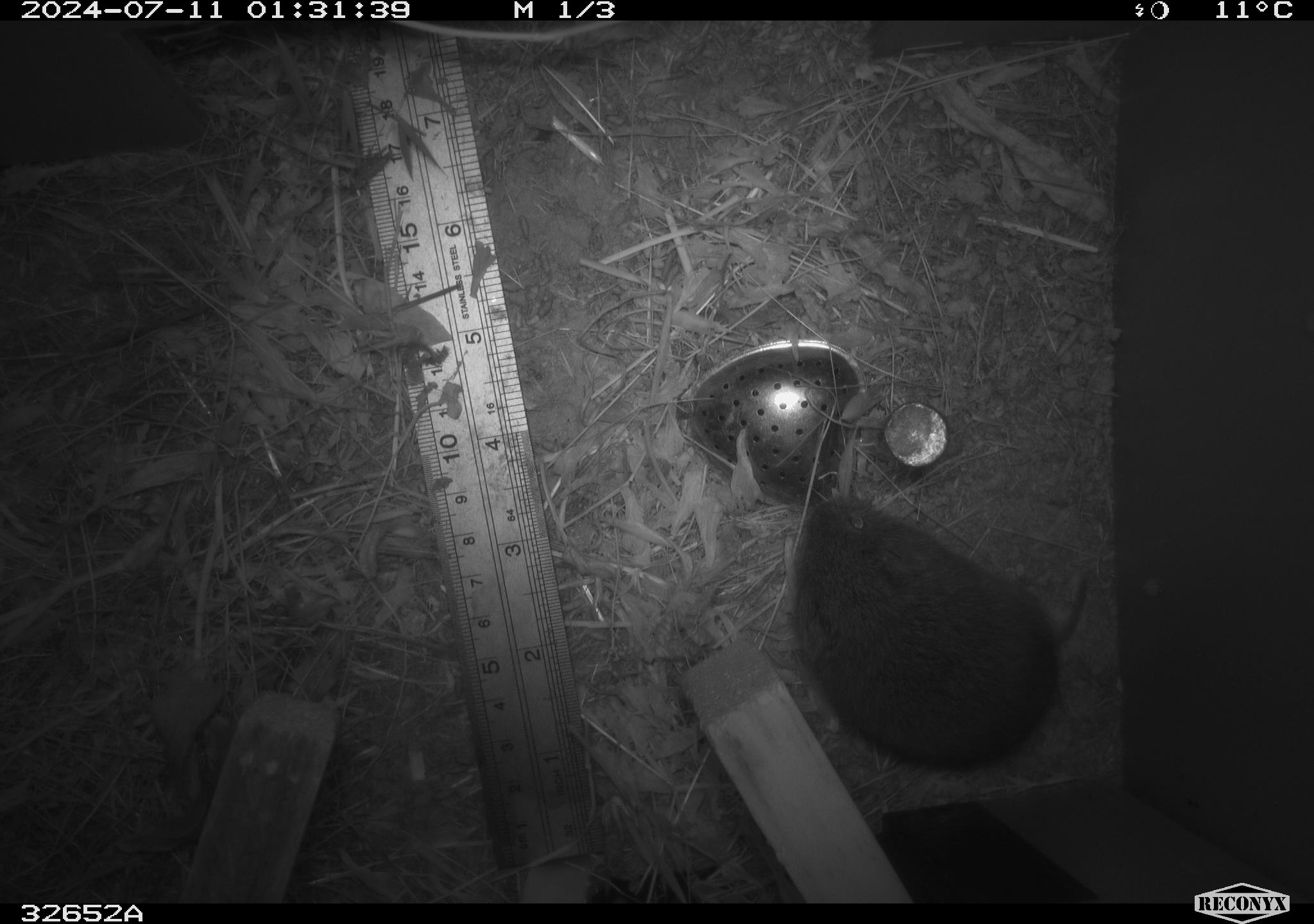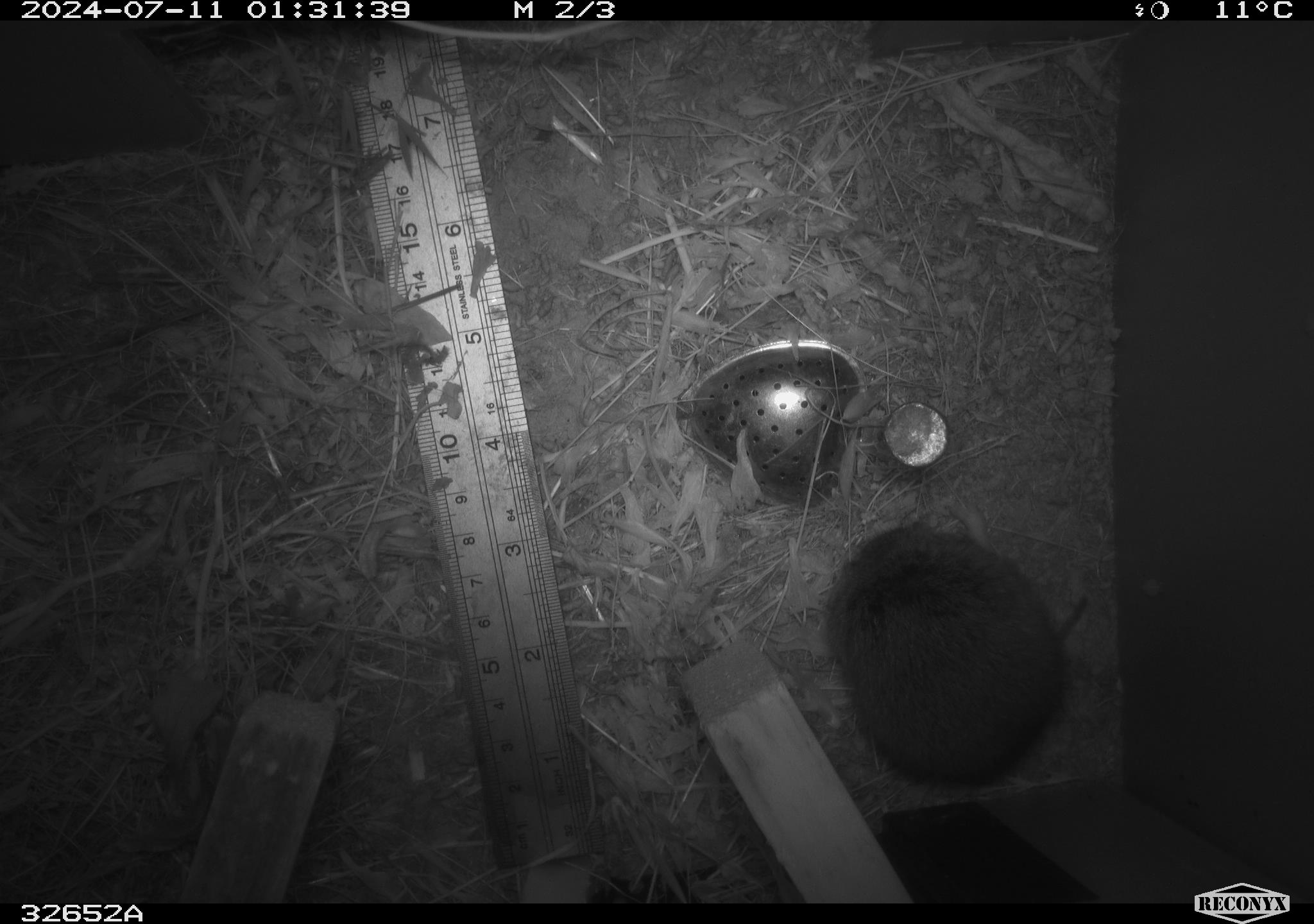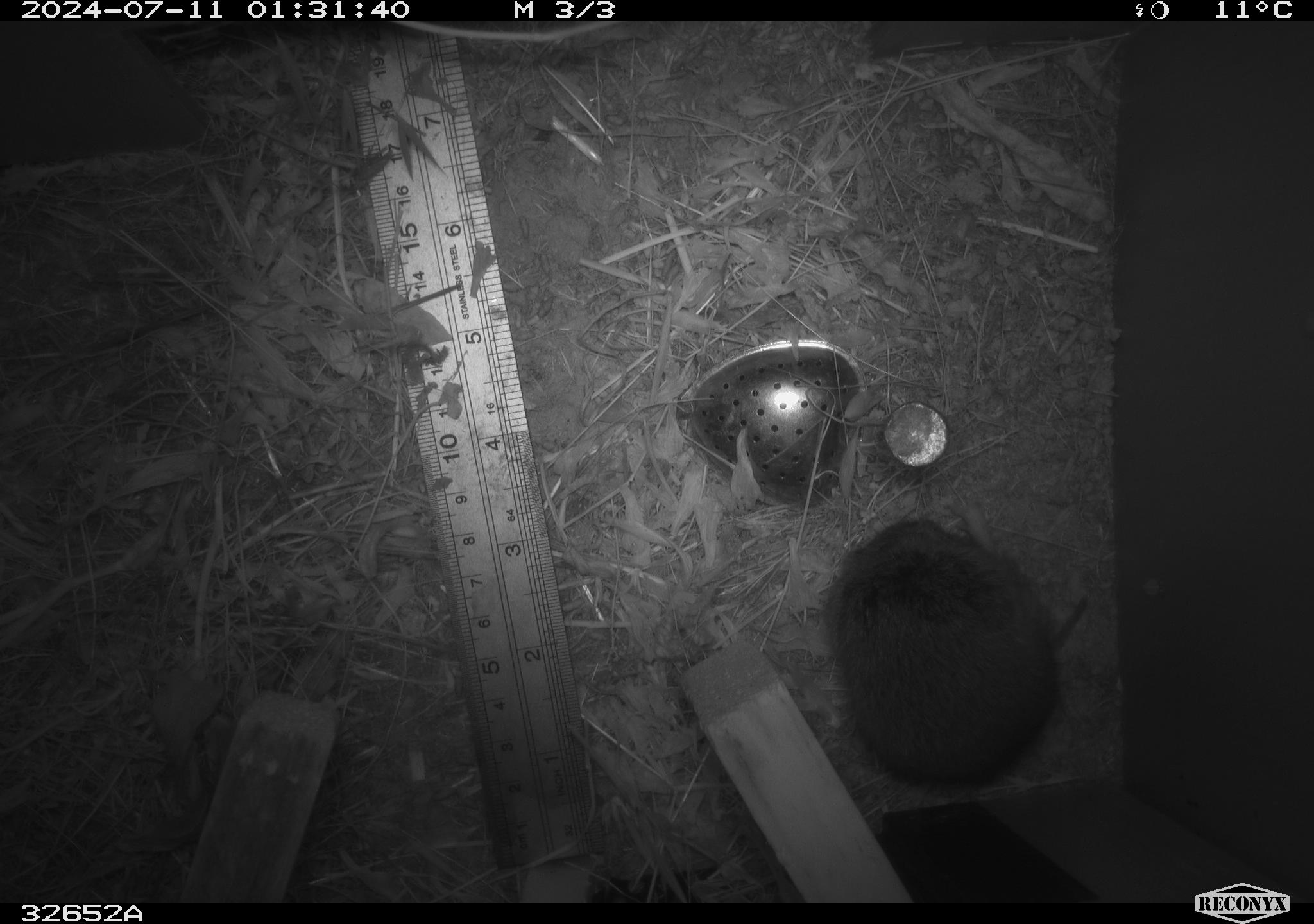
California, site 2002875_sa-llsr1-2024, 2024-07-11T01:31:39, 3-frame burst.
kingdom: Animalia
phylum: Chordata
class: Mammalia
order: Rodentia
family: Cricetidae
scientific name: Arvicolinae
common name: voles, lemmings, and muskrats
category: arvicolinae subfamily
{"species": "arvicolinae subfamily (voles, lemmings, and muskrats) (Arvicolinae)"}